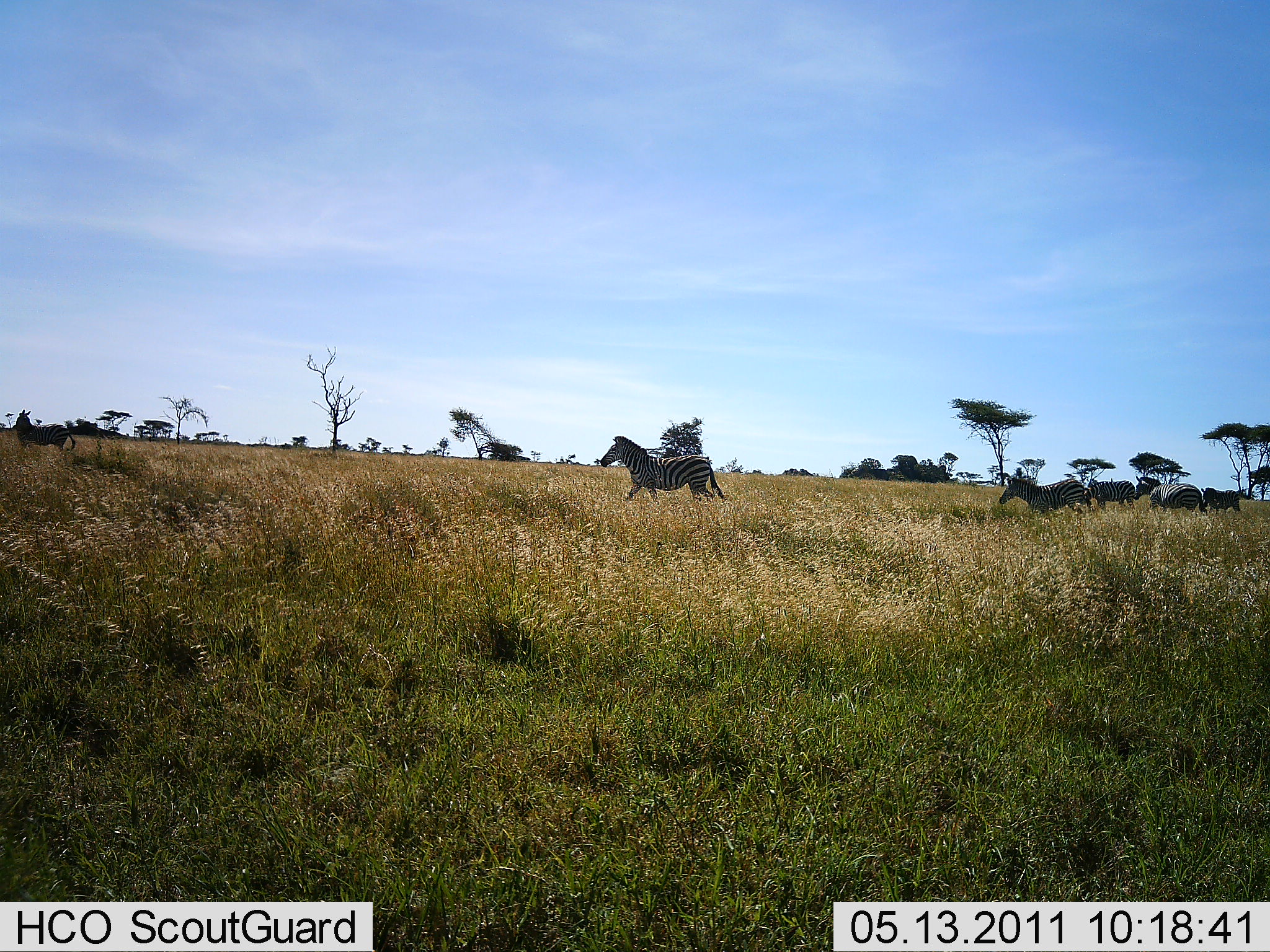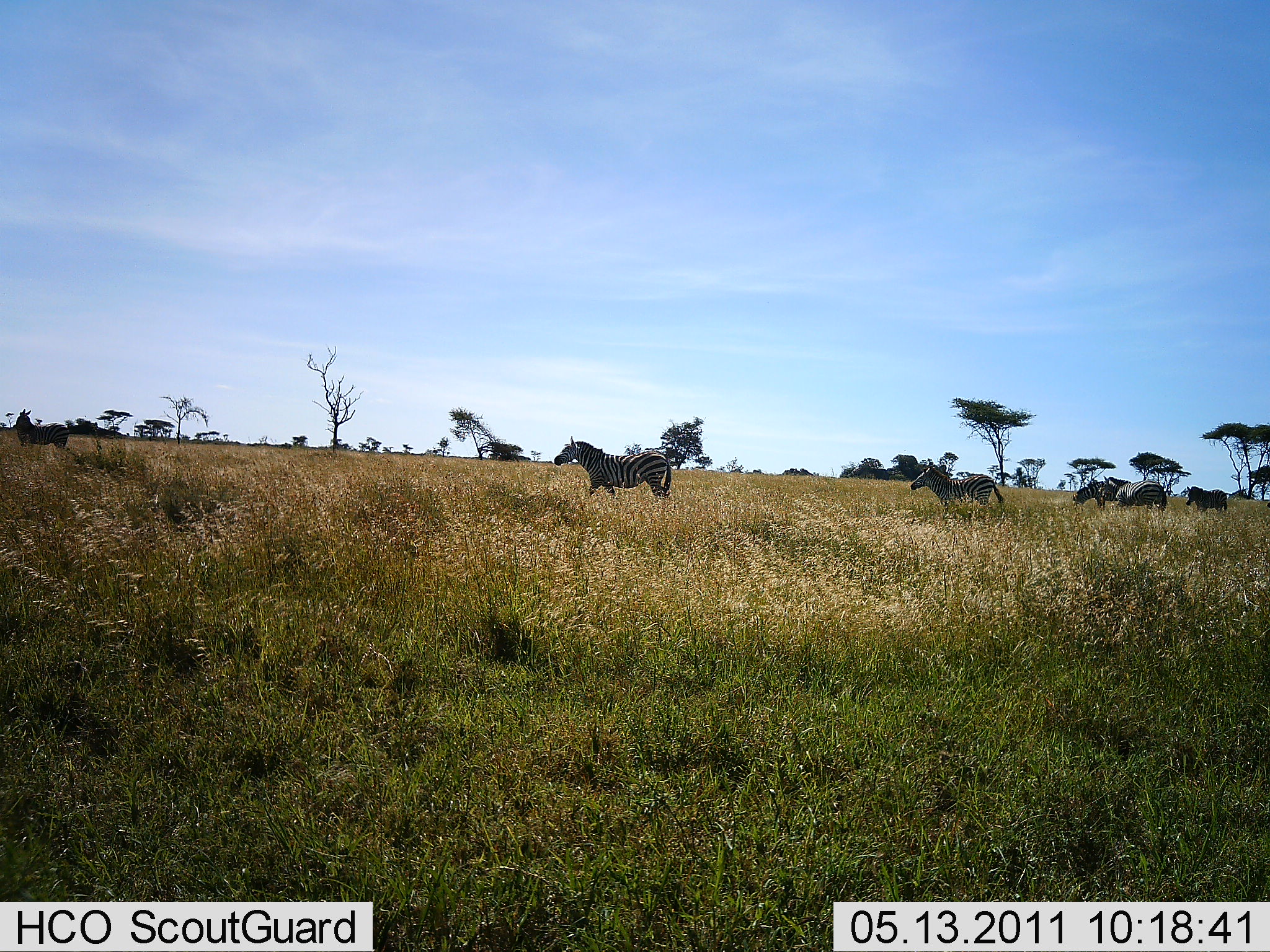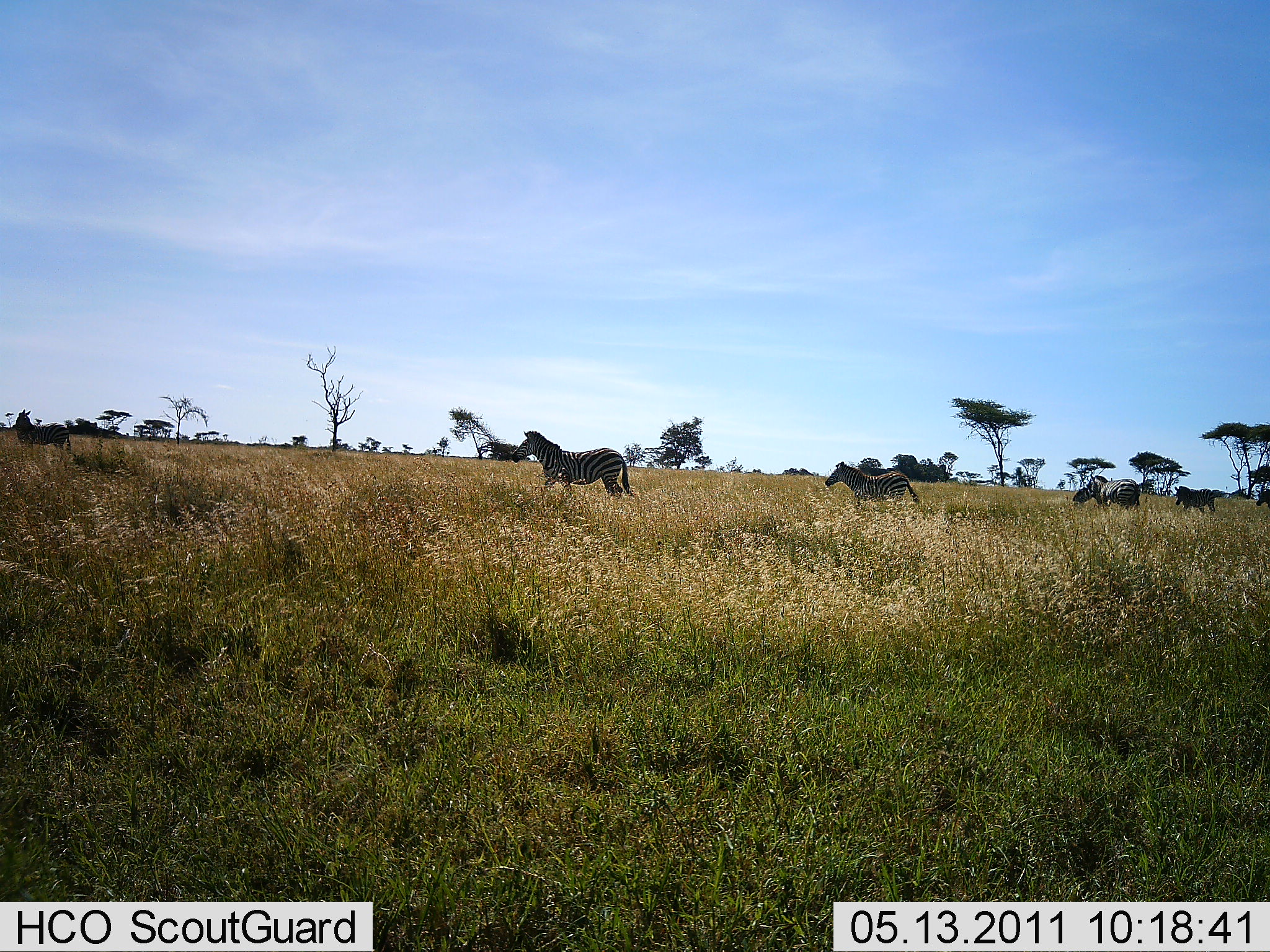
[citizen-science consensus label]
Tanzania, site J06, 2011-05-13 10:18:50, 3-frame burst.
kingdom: Animalia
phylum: Chordata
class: Mammalia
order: Perissodactyla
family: Equidae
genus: Equus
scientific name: Equus quagga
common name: plains zebra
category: zebra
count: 6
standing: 18%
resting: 0%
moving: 100%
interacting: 0%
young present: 0%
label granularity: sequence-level